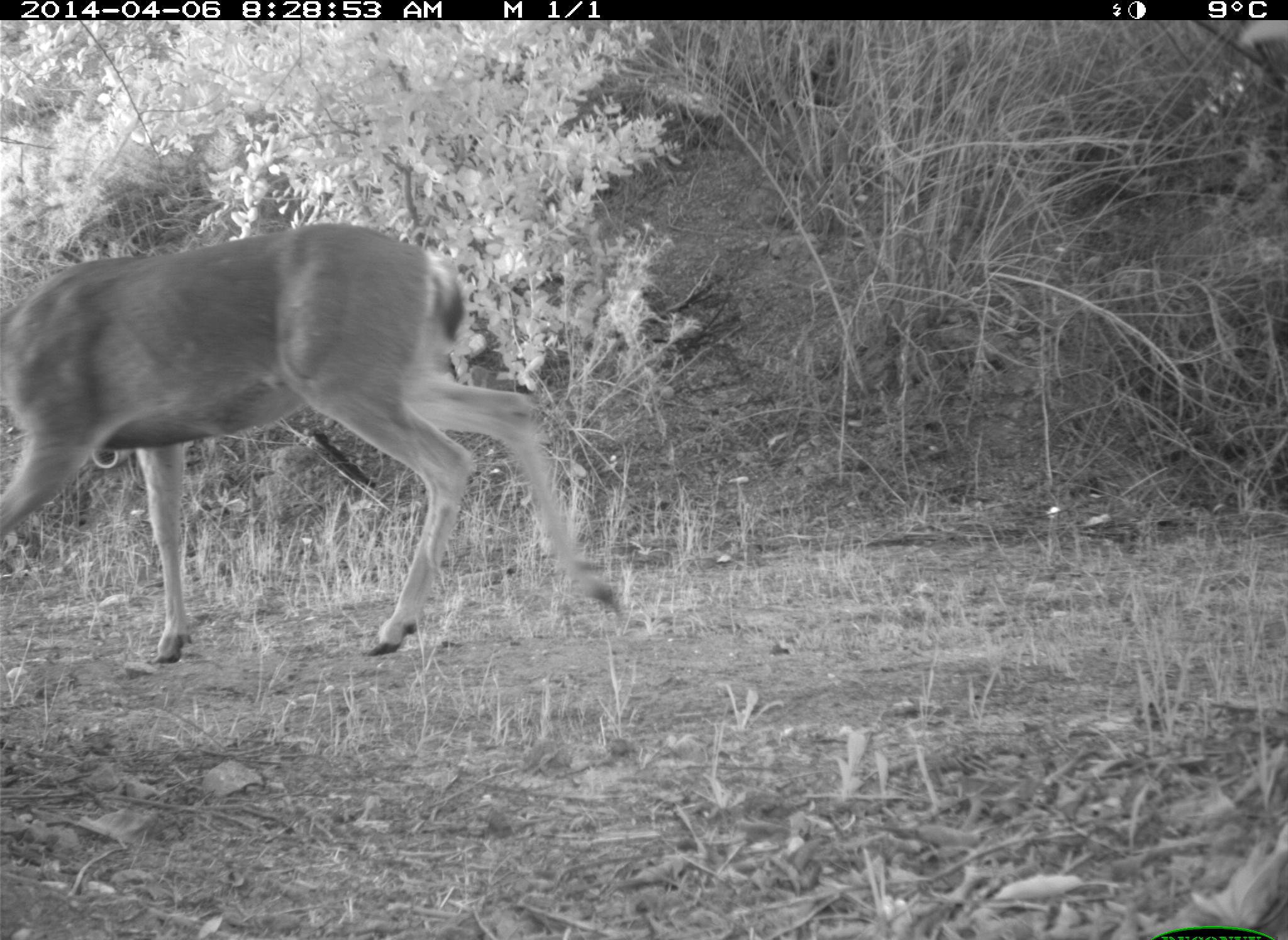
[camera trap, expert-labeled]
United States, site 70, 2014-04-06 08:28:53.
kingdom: Animalia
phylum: Chordata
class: Mammalia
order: Artiodactyla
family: Cervidae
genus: Odocoileus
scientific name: Odocoileus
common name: deer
Deer (Odocoileus).